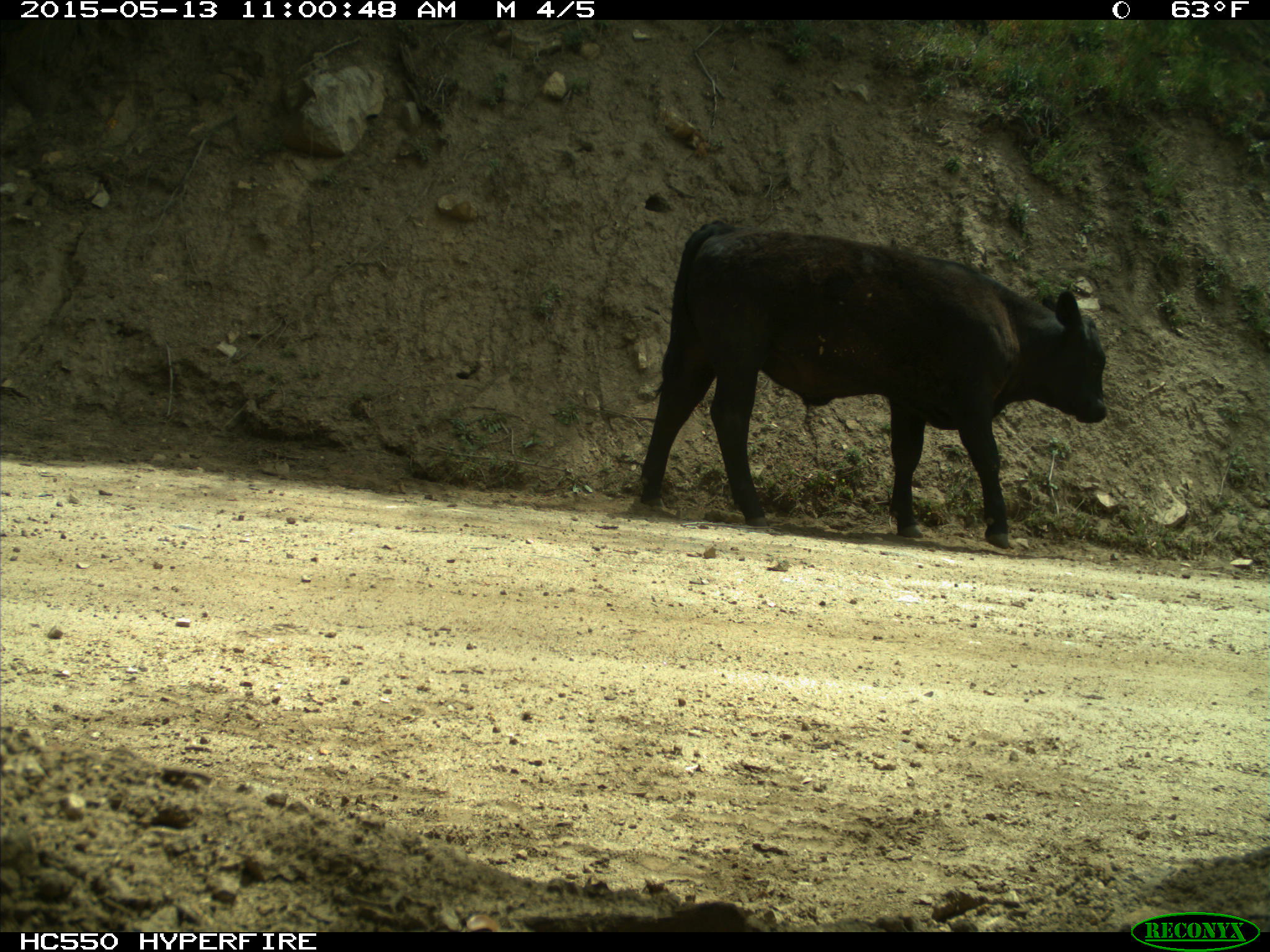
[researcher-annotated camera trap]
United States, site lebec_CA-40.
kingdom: Animalia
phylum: Chordata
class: Mammalia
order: Artiodactyla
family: Bovidae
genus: Bos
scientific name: Bos taurus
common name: domestic cow